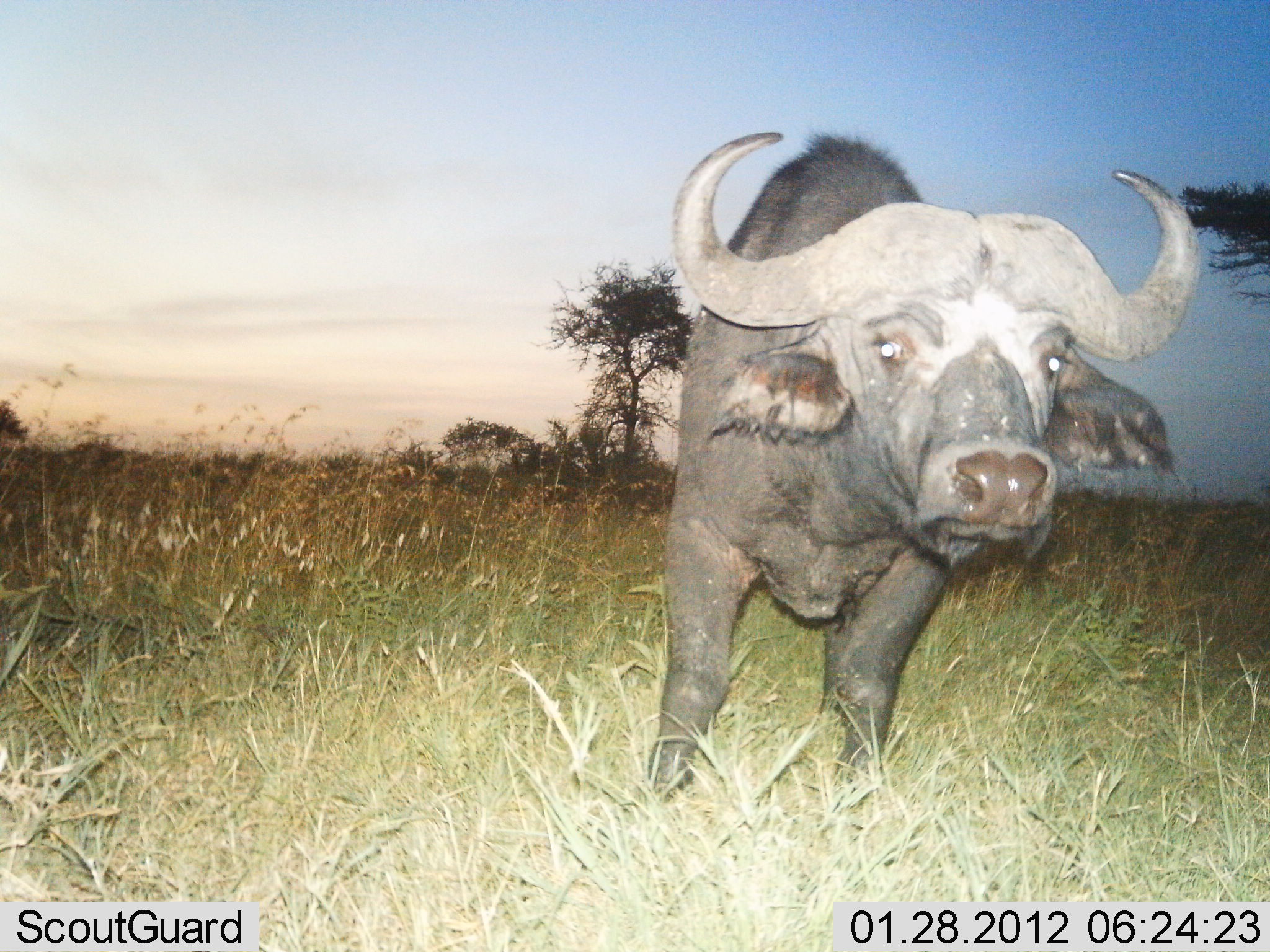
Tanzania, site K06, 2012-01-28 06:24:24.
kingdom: Animalia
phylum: Chordata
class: Mammalia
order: Artiodactyla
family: Bovidae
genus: Syncerus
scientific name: Syncerus caffer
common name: cape buffalo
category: buffalo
Buffalo (cape buffalo) (Syncerus caffer), count 1. Behavior (volunteer vote fractions): standing 81%, resting 0%, moving 19%, interacting 0%. Young present (vote fraction): 0%. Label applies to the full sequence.